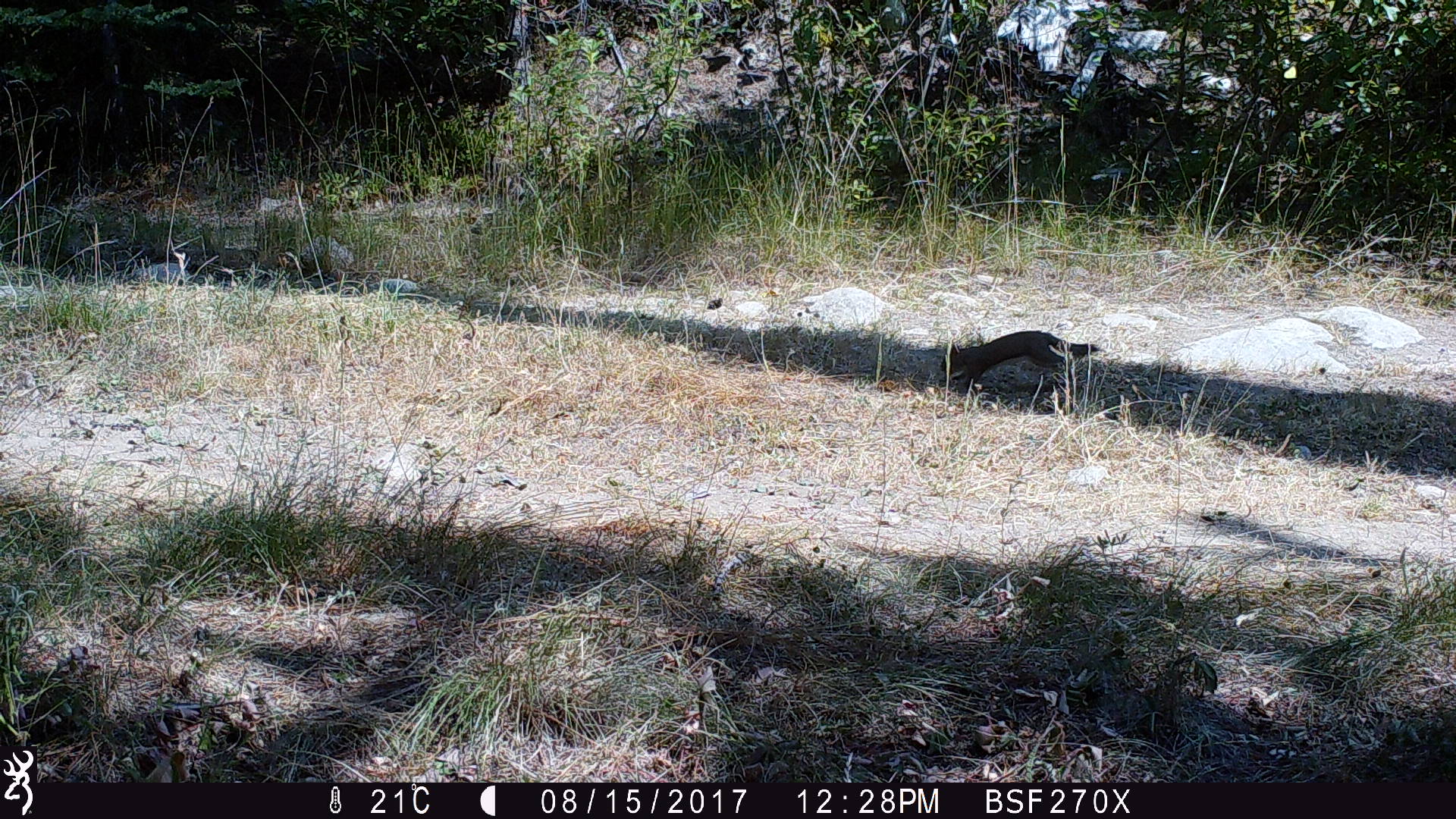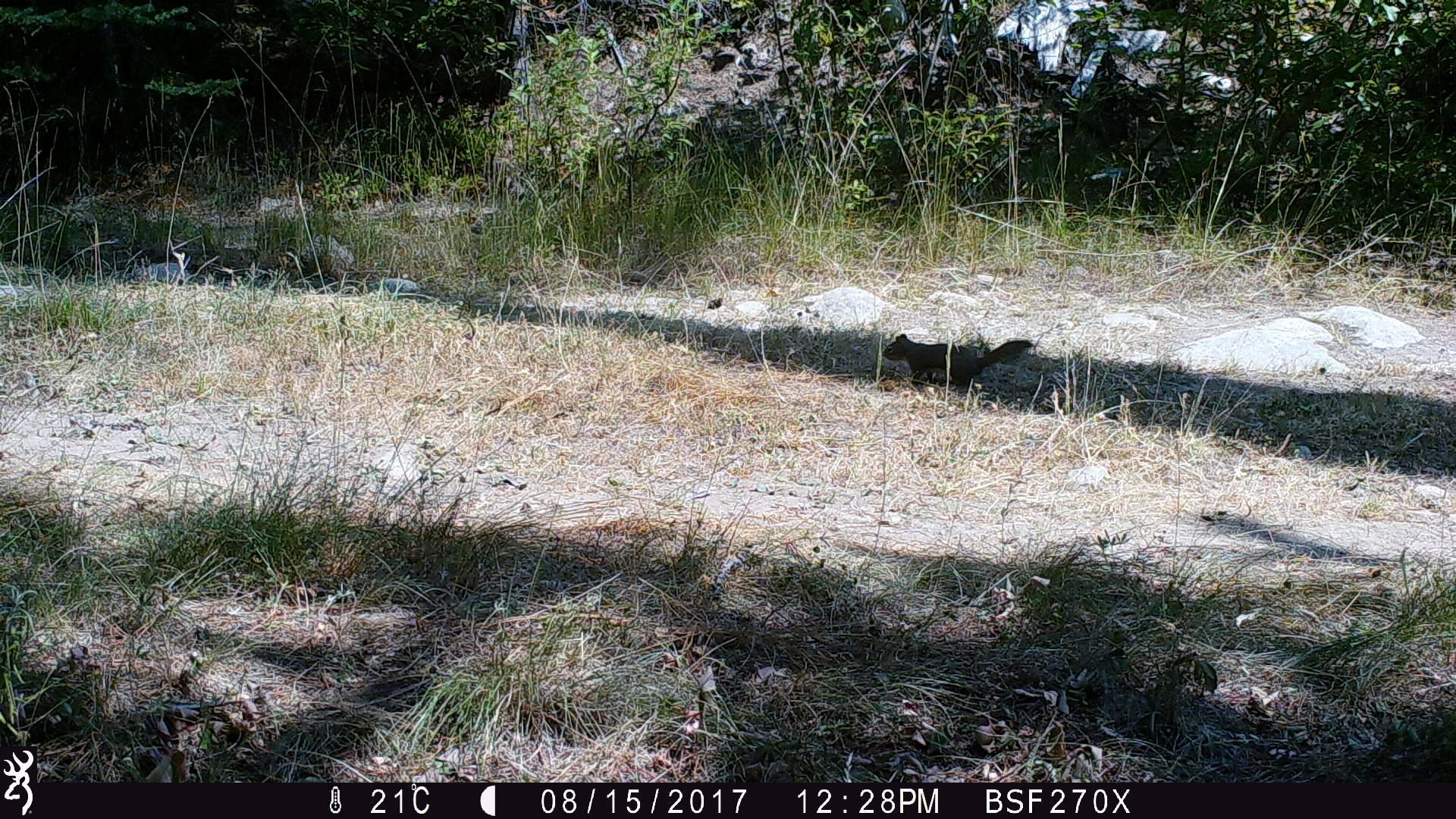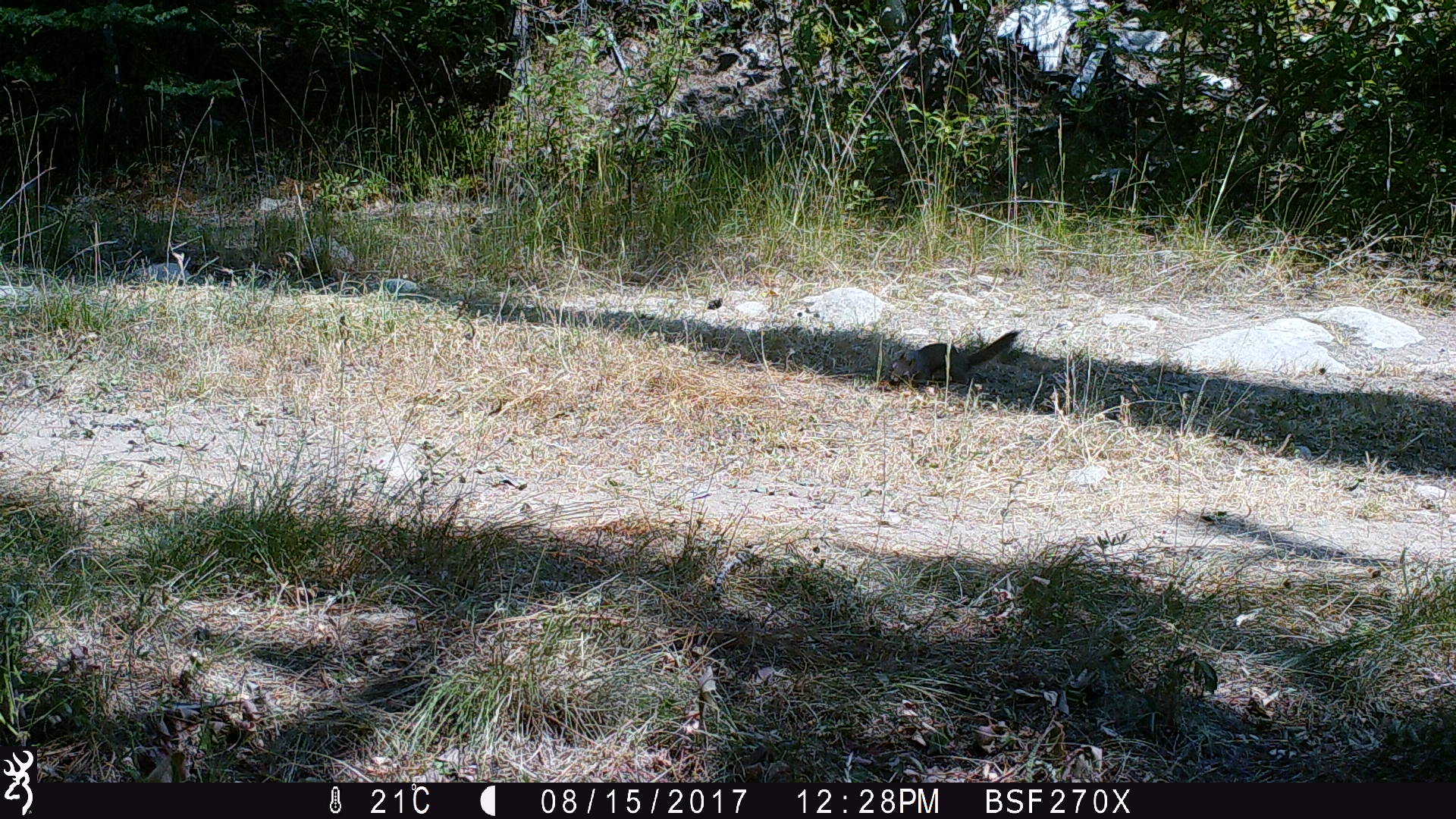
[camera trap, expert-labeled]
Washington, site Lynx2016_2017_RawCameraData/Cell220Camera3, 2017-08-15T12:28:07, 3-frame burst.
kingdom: Animalia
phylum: Chordata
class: Mammalia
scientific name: Mammalia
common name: small mammal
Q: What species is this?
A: Small mammal (Mammalia).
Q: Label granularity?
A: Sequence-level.